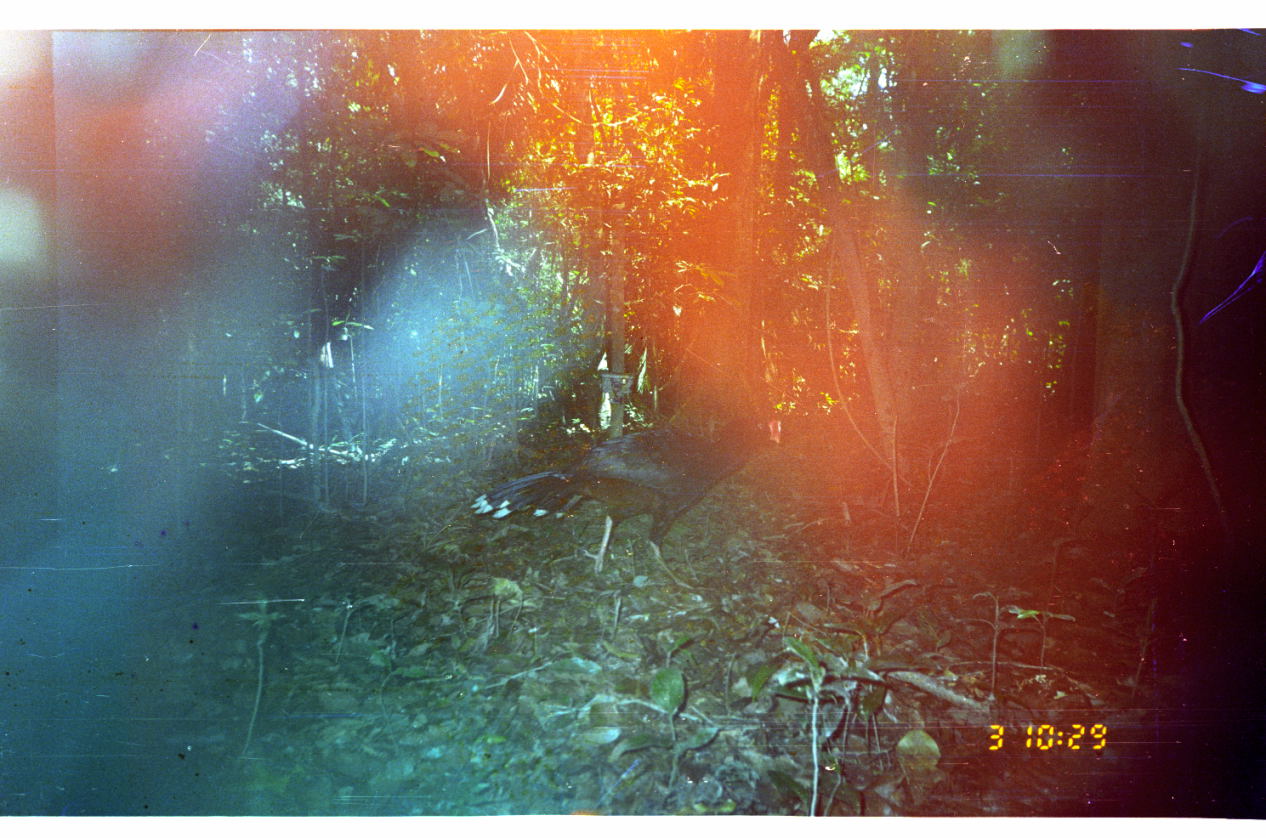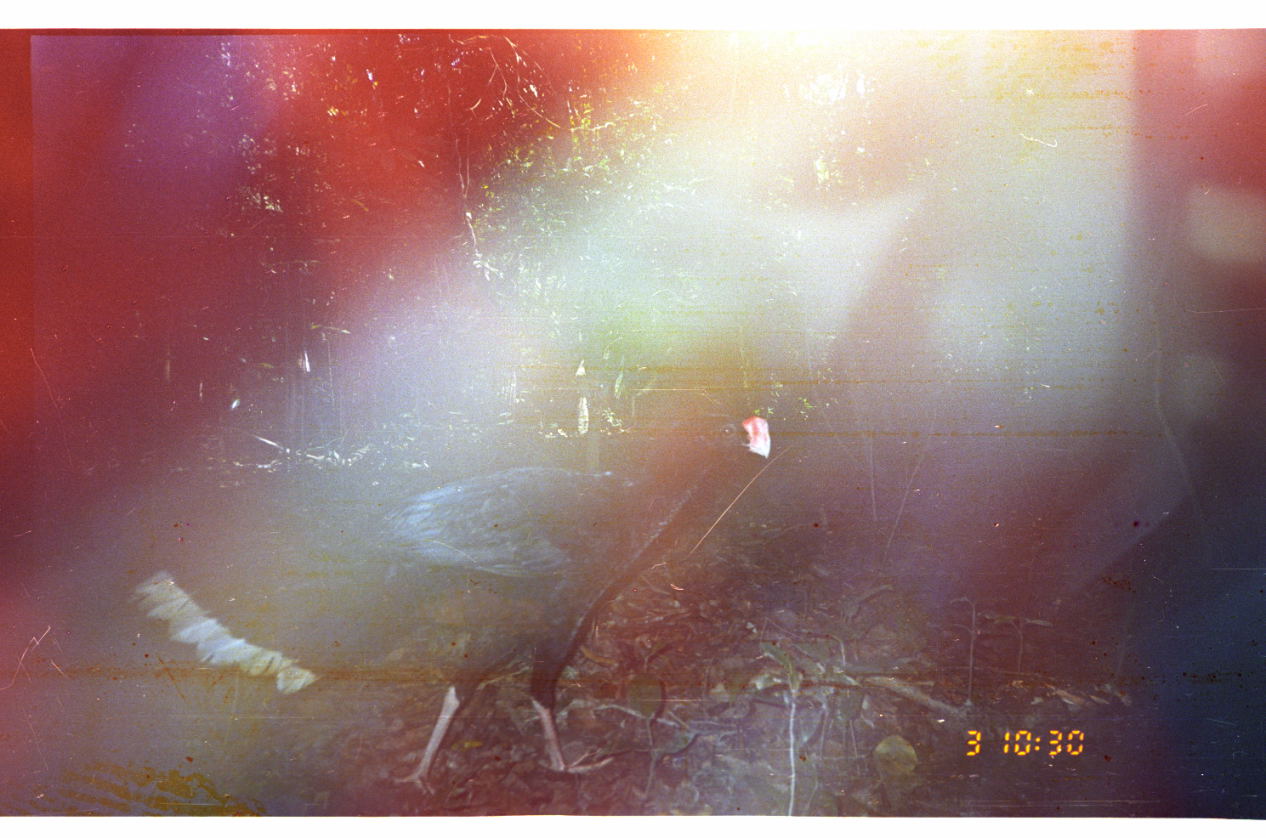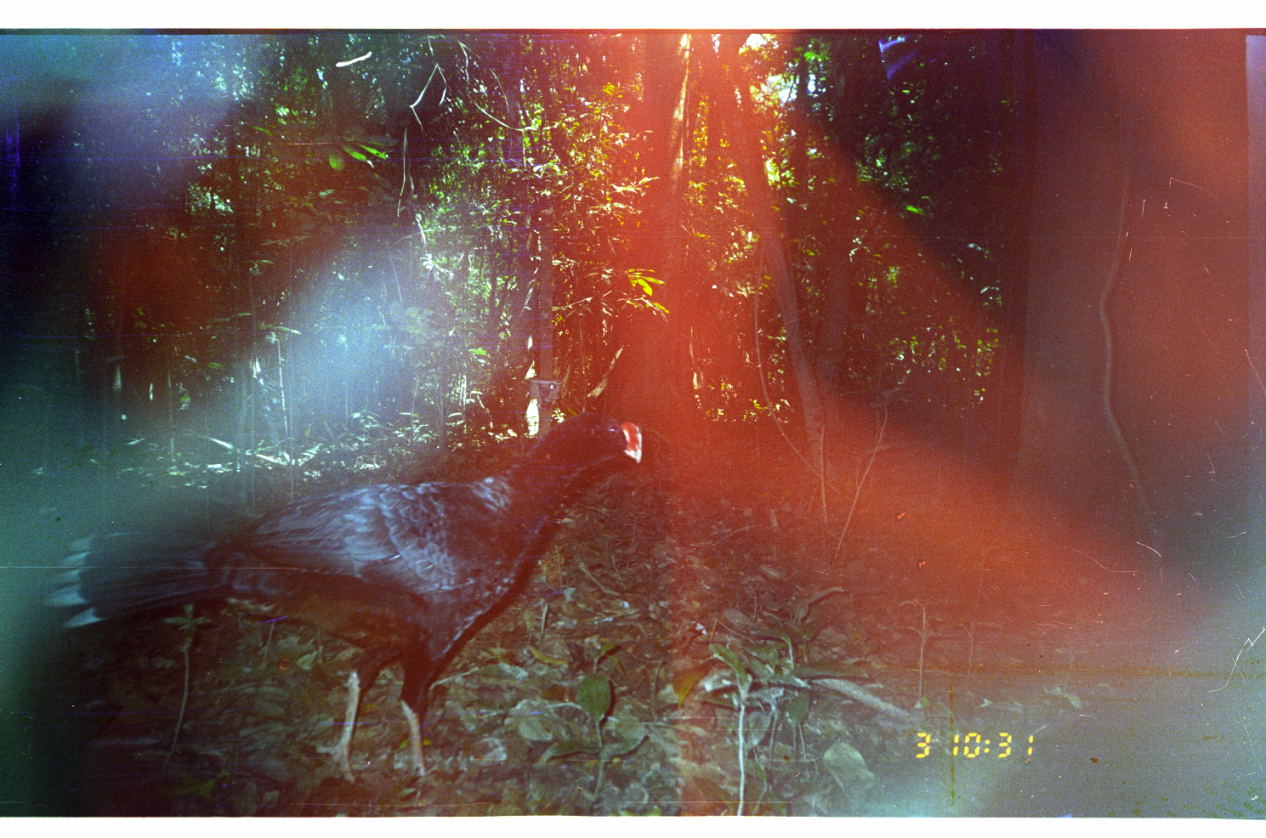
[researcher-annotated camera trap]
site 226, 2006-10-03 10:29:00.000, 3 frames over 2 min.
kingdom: Animalia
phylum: Chordata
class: Aves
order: Galliformes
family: Cracidae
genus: Mitu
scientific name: Mitu tuberosum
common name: razor-billed curassow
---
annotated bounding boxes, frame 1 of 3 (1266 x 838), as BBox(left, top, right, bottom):
mitu tuberosum: BBox(468, 413, 782, 591)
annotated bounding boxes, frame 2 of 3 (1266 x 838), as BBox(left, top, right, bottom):
mitu tuberosum: BBox(119, 407, 771, 800)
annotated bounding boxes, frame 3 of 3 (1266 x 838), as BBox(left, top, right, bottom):
mitu tuberosum: BBox(37, 409, 644, 786)